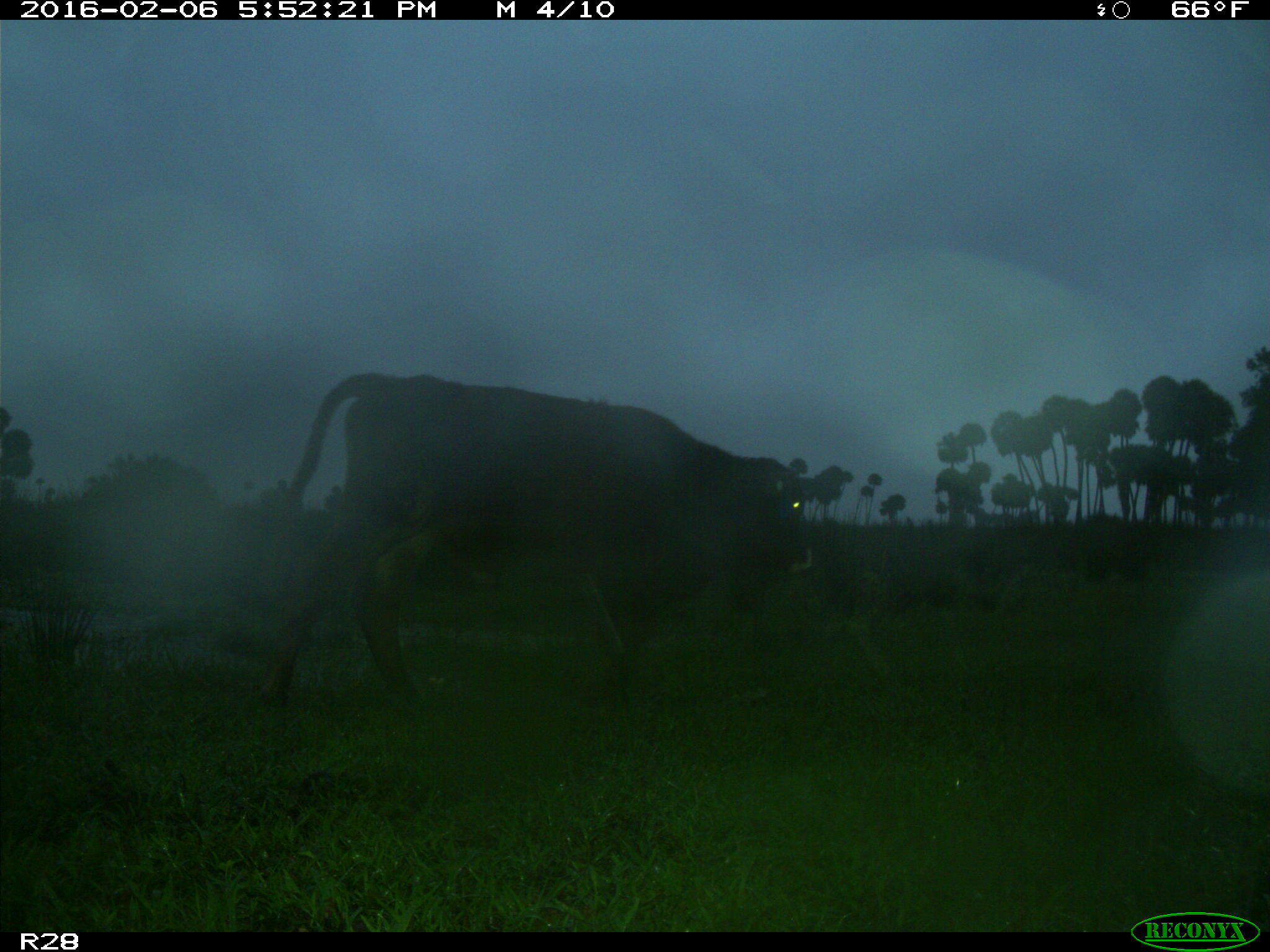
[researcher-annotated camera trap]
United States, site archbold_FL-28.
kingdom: Animalia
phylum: Chordata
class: Mammalia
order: Artiodactyla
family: Bovidae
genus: Bos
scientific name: Bos taurus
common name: domestic cow